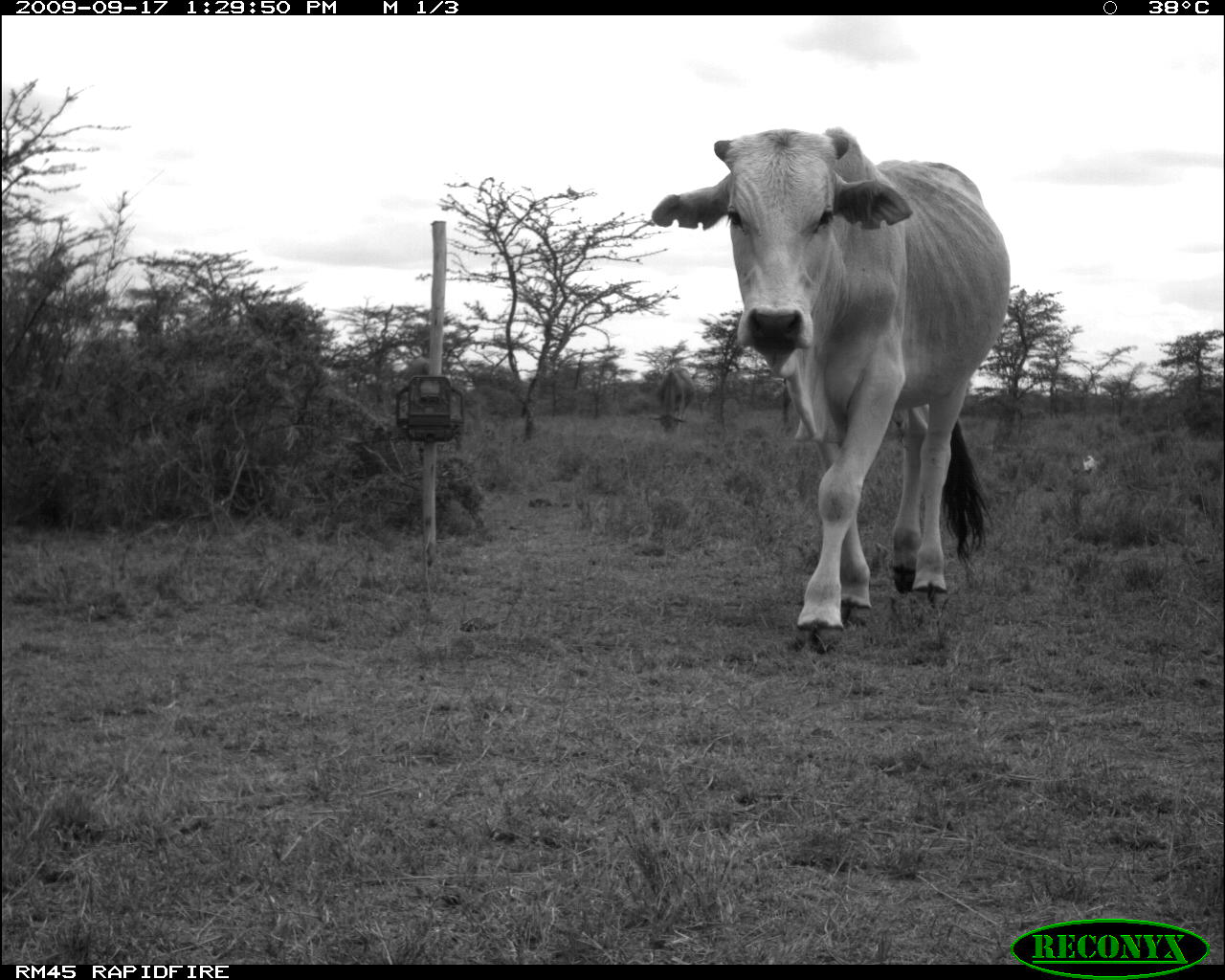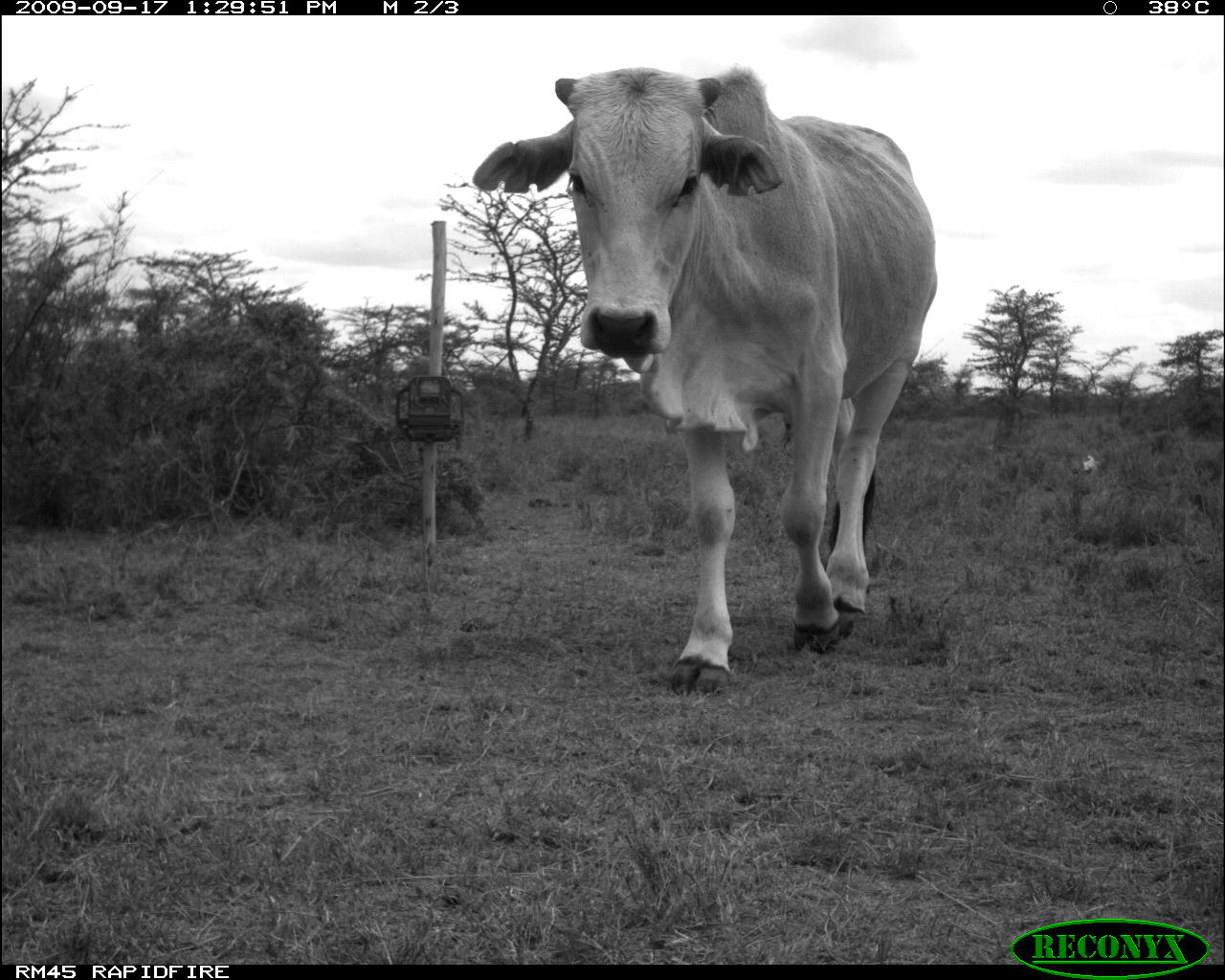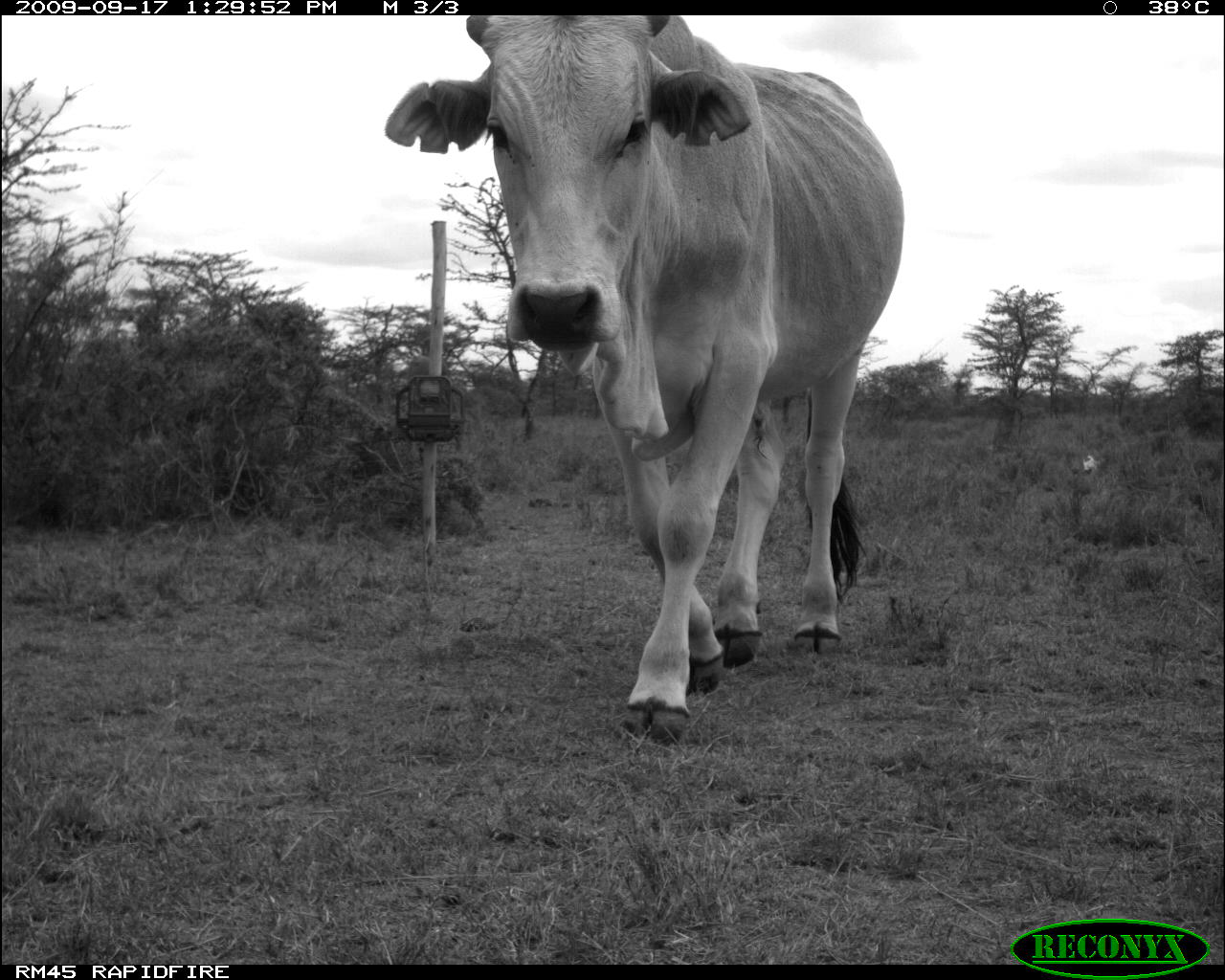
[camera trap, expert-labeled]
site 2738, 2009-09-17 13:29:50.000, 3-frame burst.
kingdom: Animalia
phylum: Chordata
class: Mammalia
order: Artiodactyla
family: Bovidae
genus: Bos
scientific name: Bos taurus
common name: domestic cattle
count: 1